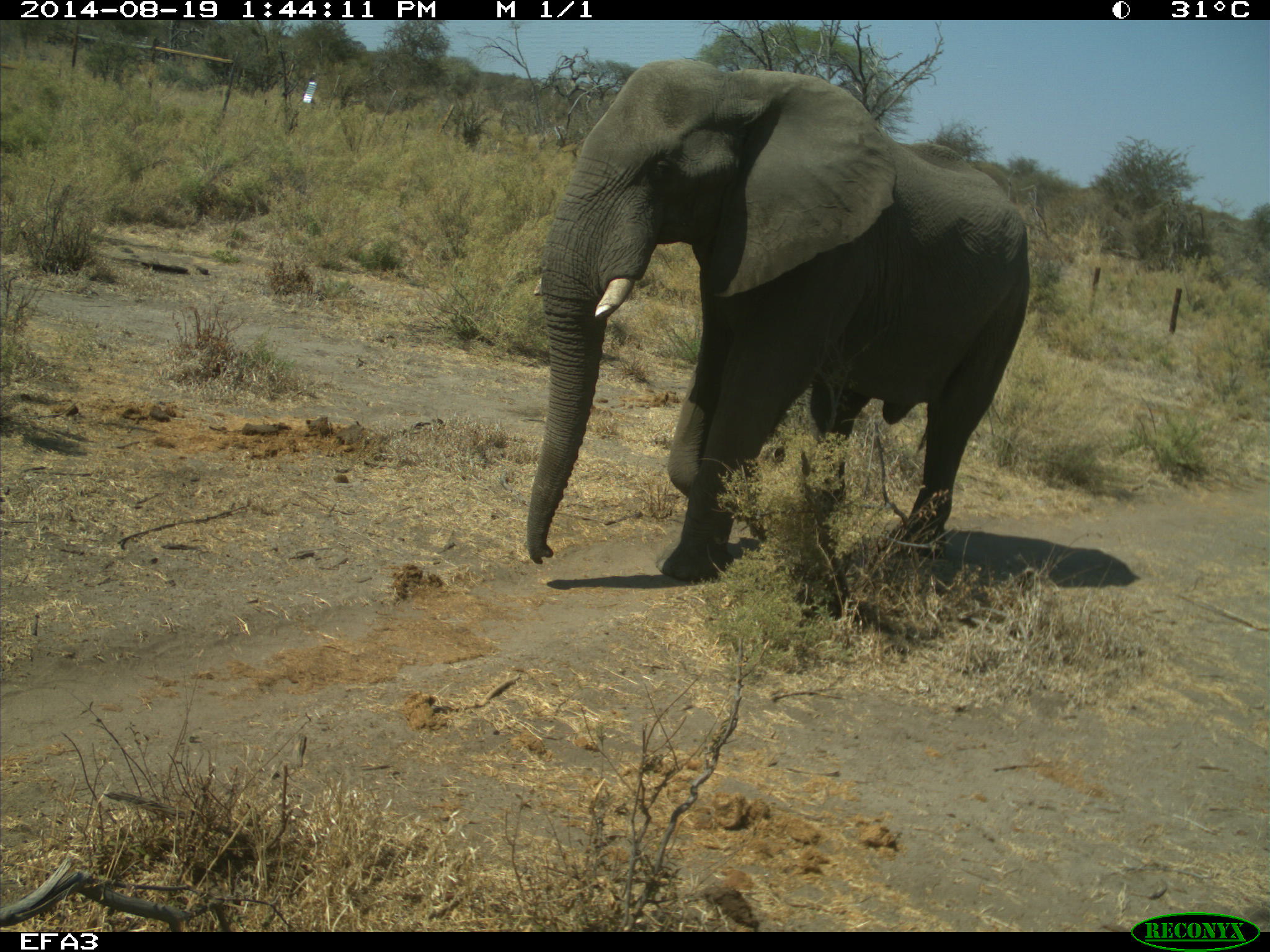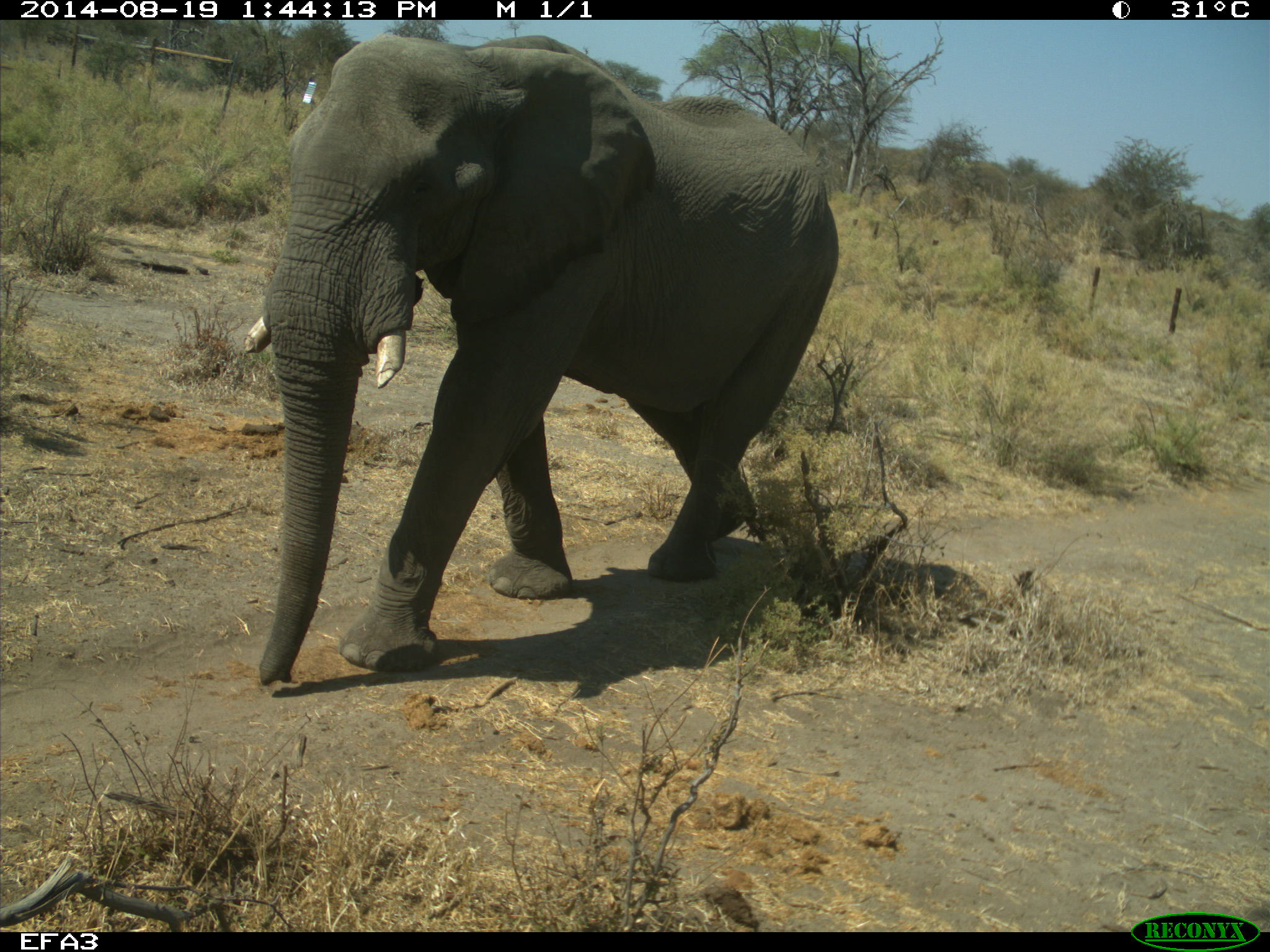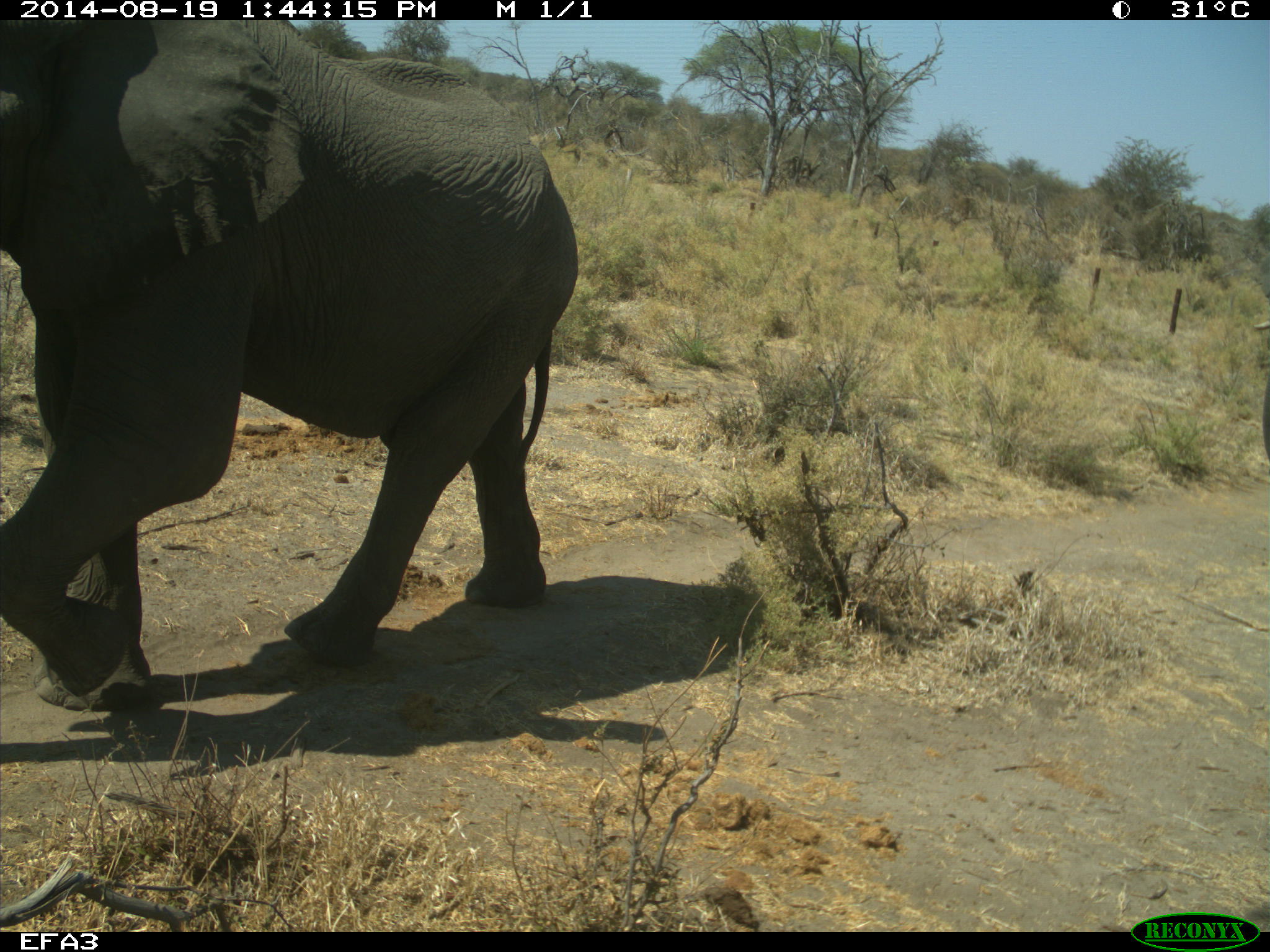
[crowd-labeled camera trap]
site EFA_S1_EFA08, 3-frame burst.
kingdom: Animalia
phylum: Chordata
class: Mammalia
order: Proboscidea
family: Elephantidae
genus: Loxodonta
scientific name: Loxodonta africana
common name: african bush elephant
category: elephant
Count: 1.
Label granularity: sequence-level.